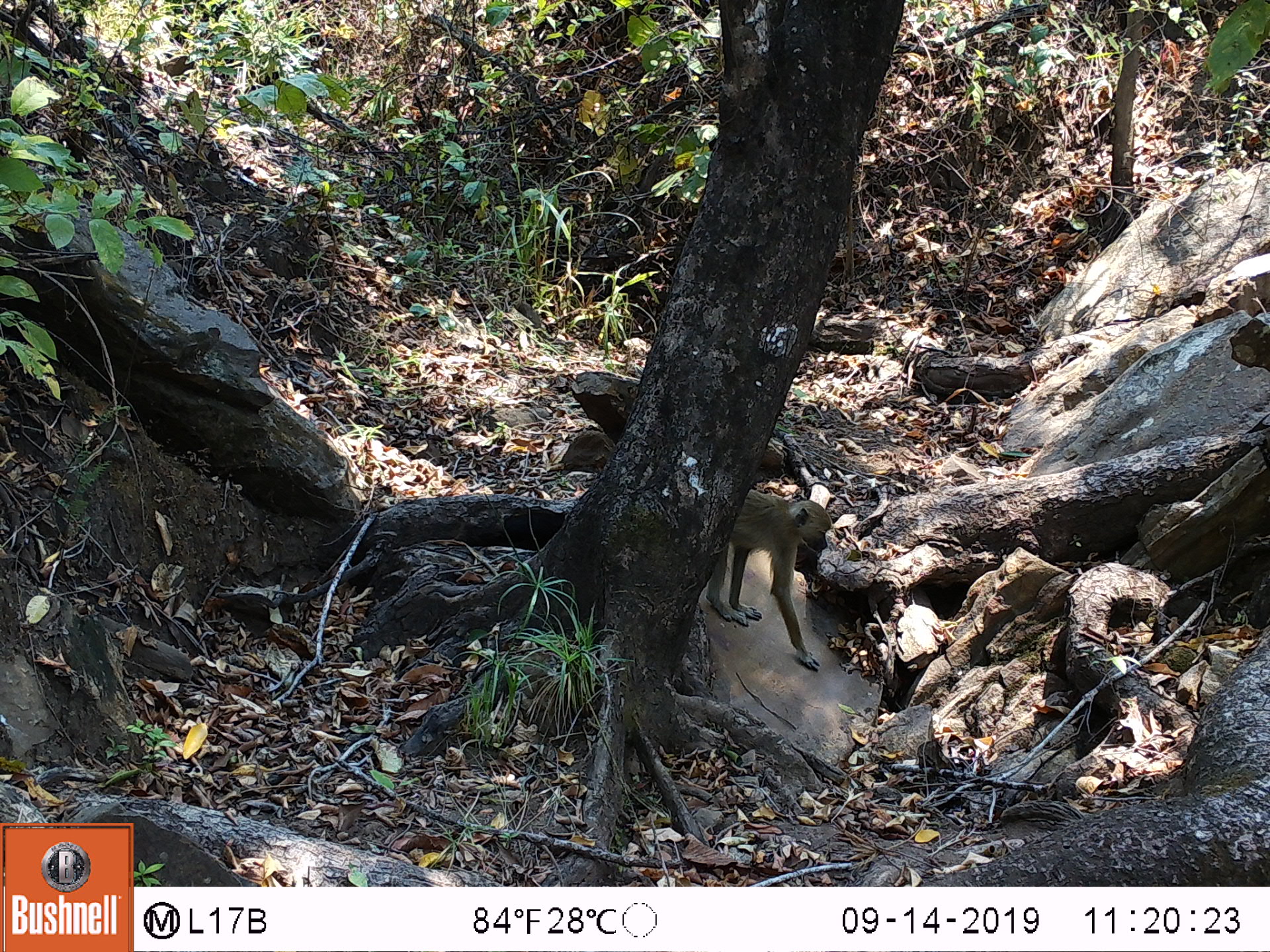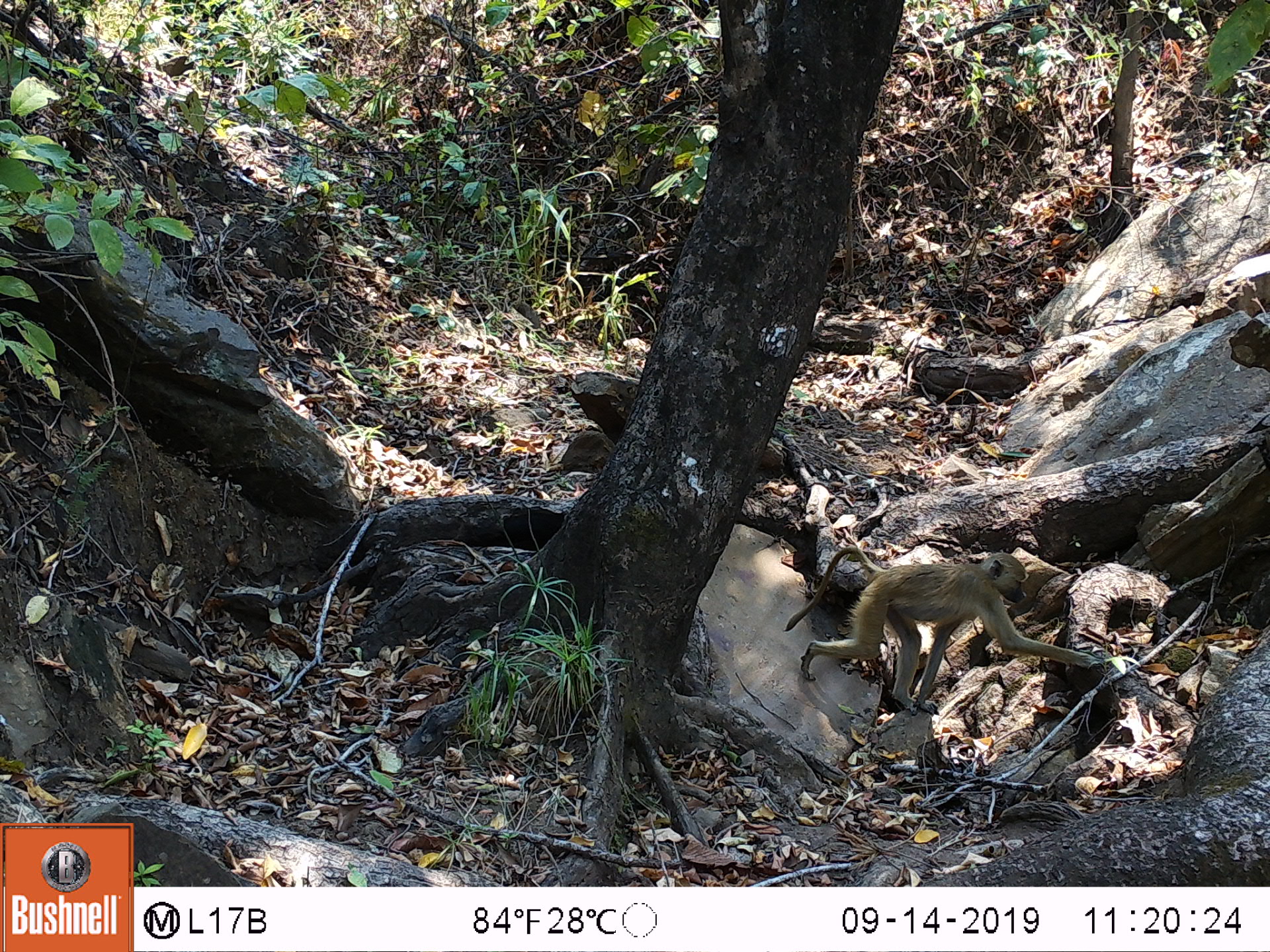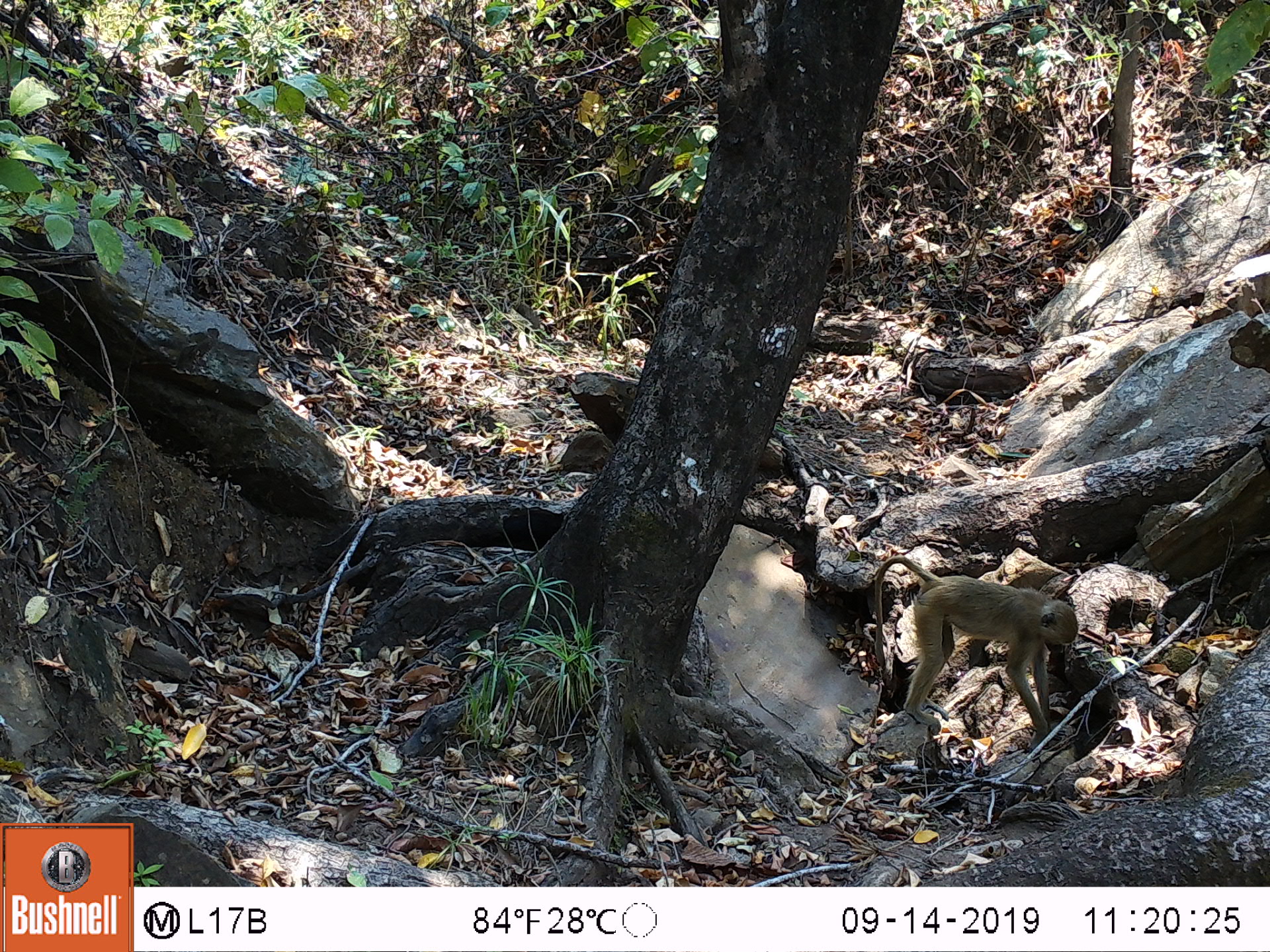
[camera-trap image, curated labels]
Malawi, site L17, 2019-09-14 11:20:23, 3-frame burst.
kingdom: Animalia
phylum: Chordata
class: Mammalia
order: Primates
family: Cercopithecidae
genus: Papio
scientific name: Papio cynocephalus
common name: yellow baboon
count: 1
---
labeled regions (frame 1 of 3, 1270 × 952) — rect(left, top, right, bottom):
yellow baboon: rect(710, 469, 823, 665)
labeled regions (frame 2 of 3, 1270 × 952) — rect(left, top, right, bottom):
yellow baboon: rect(789, 543, 1094, 678)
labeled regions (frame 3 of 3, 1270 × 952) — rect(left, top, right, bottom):
yellow baboon: rect(853, 548, 1074, 734)